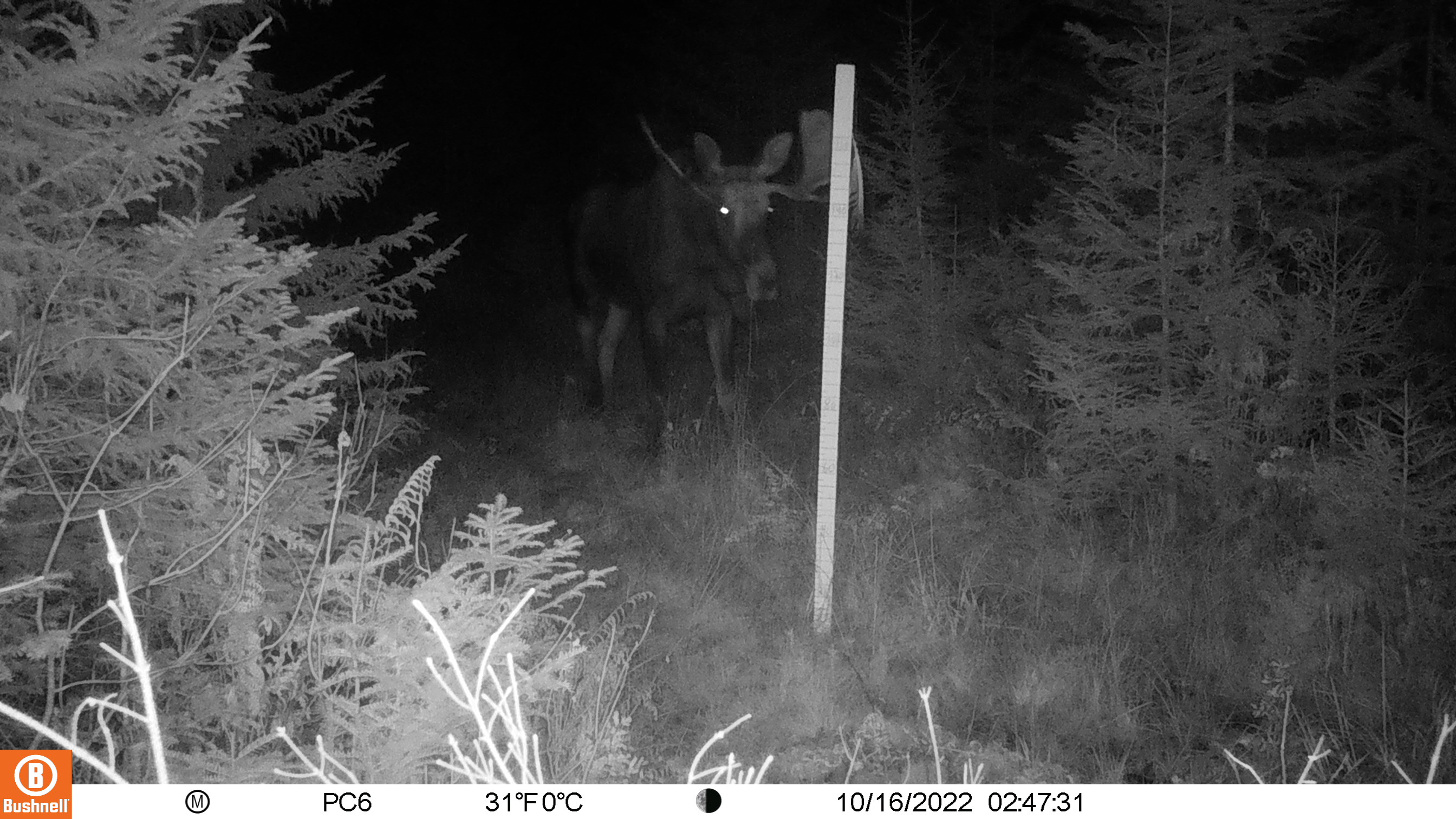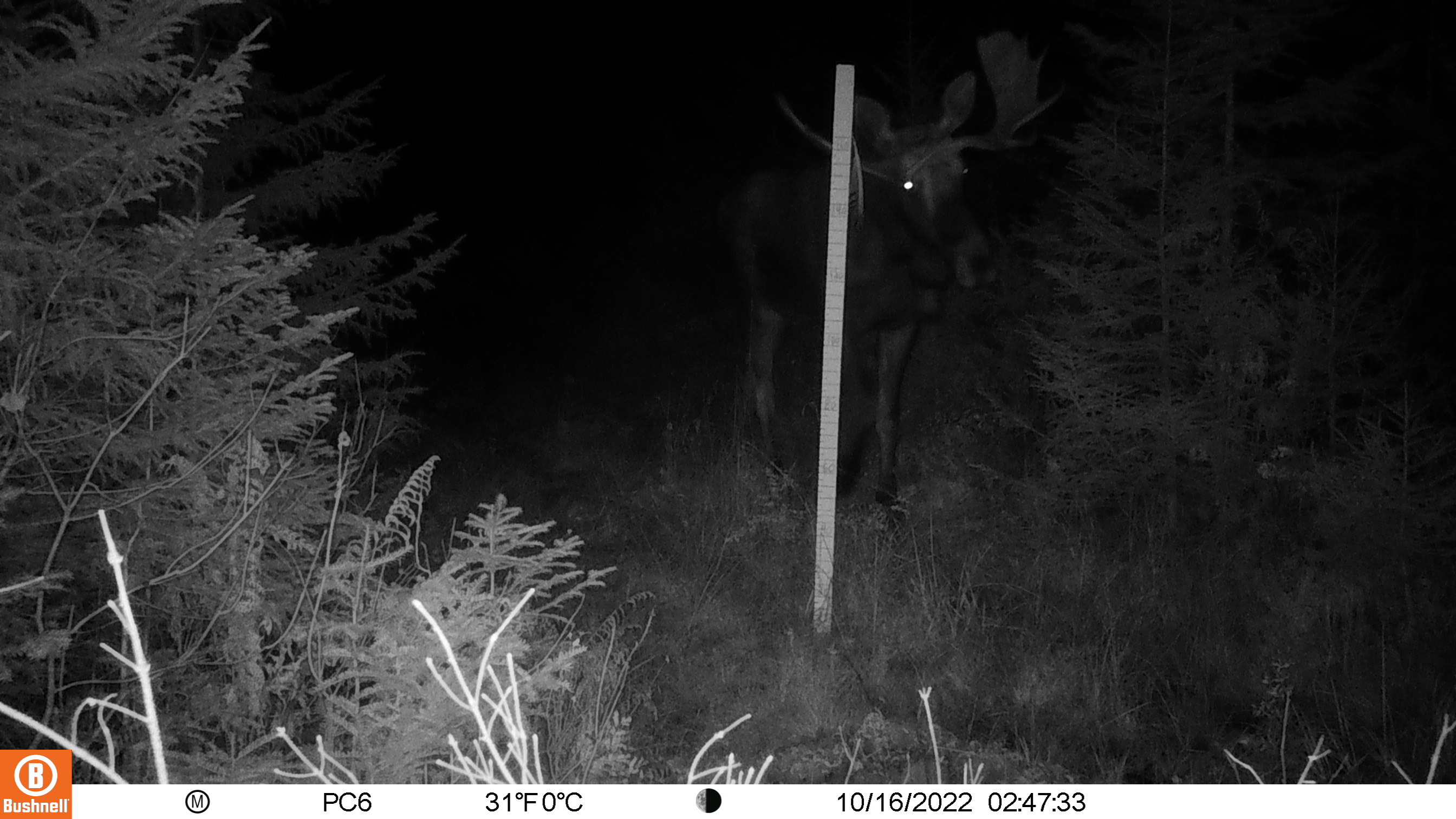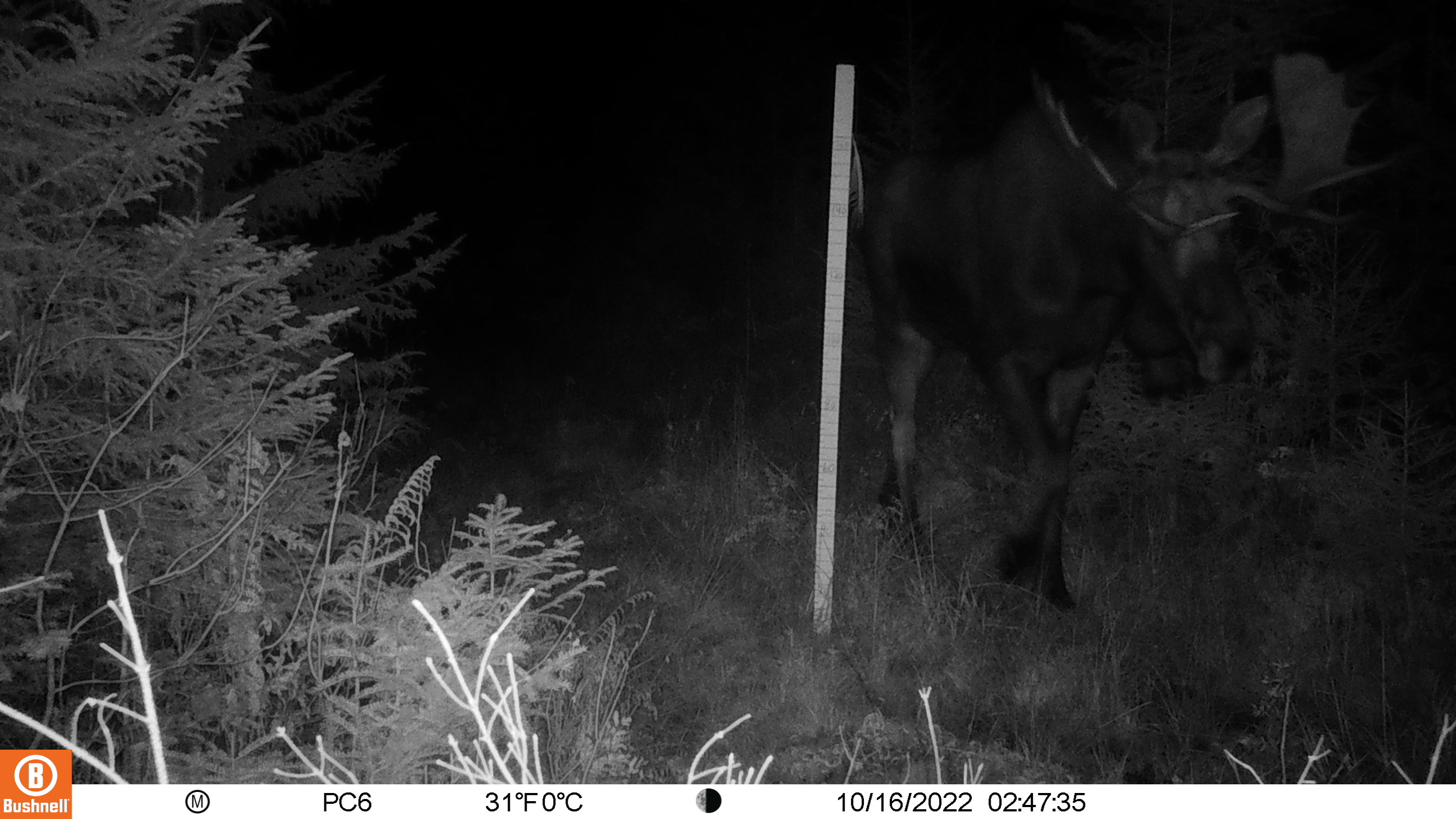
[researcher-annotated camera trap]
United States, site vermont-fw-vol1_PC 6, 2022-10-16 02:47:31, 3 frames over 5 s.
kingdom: Animalia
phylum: Chordata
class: Mammalia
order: Artiodactyla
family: Cervidae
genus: Alces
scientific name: Alces alces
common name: moose